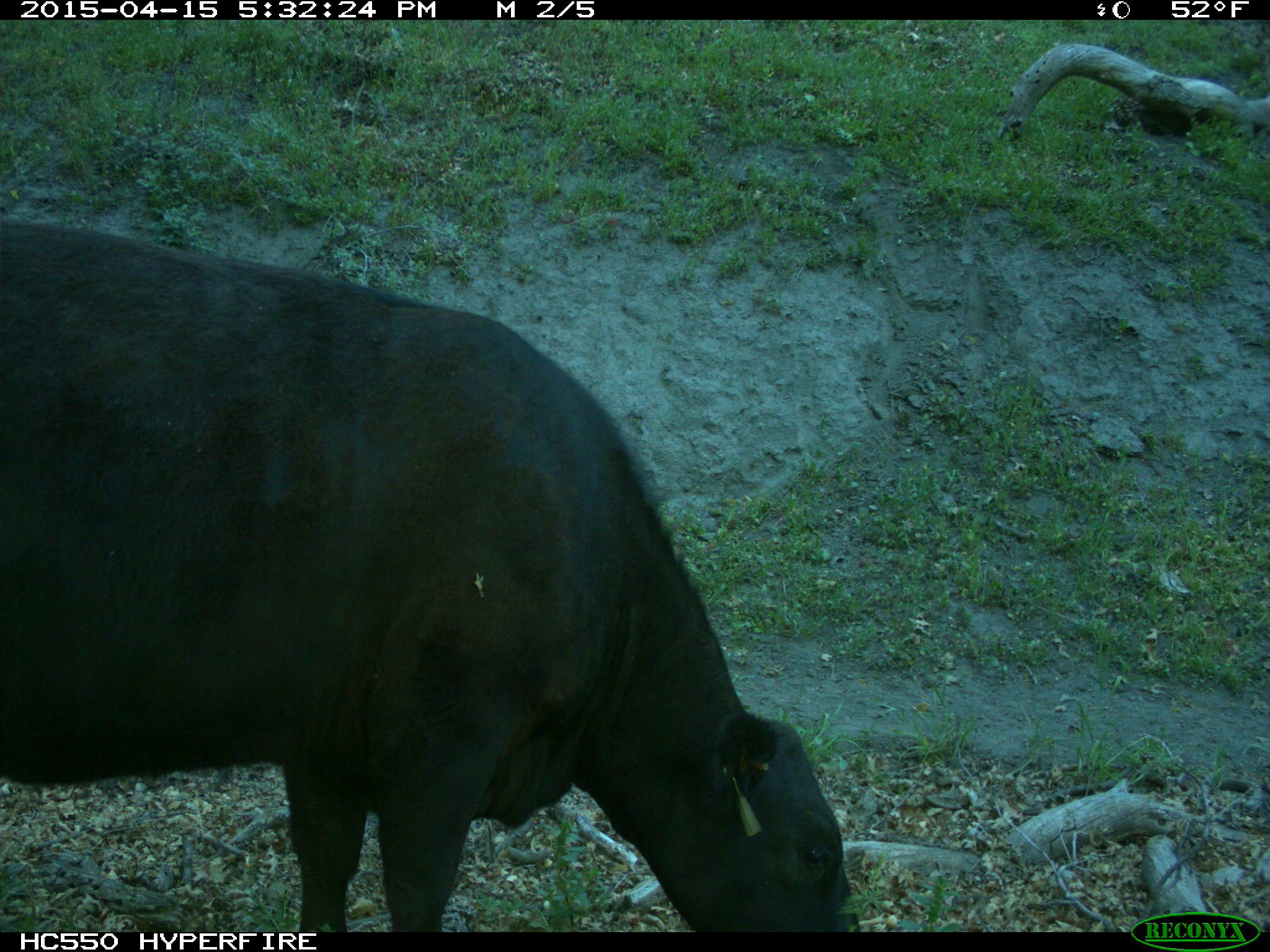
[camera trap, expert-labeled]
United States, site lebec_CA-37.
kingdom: Animalia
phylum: Chordata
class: Mammalia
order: Artiodactyla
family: Bovidae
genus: Bos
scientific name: Bos taurus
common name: domestic cow